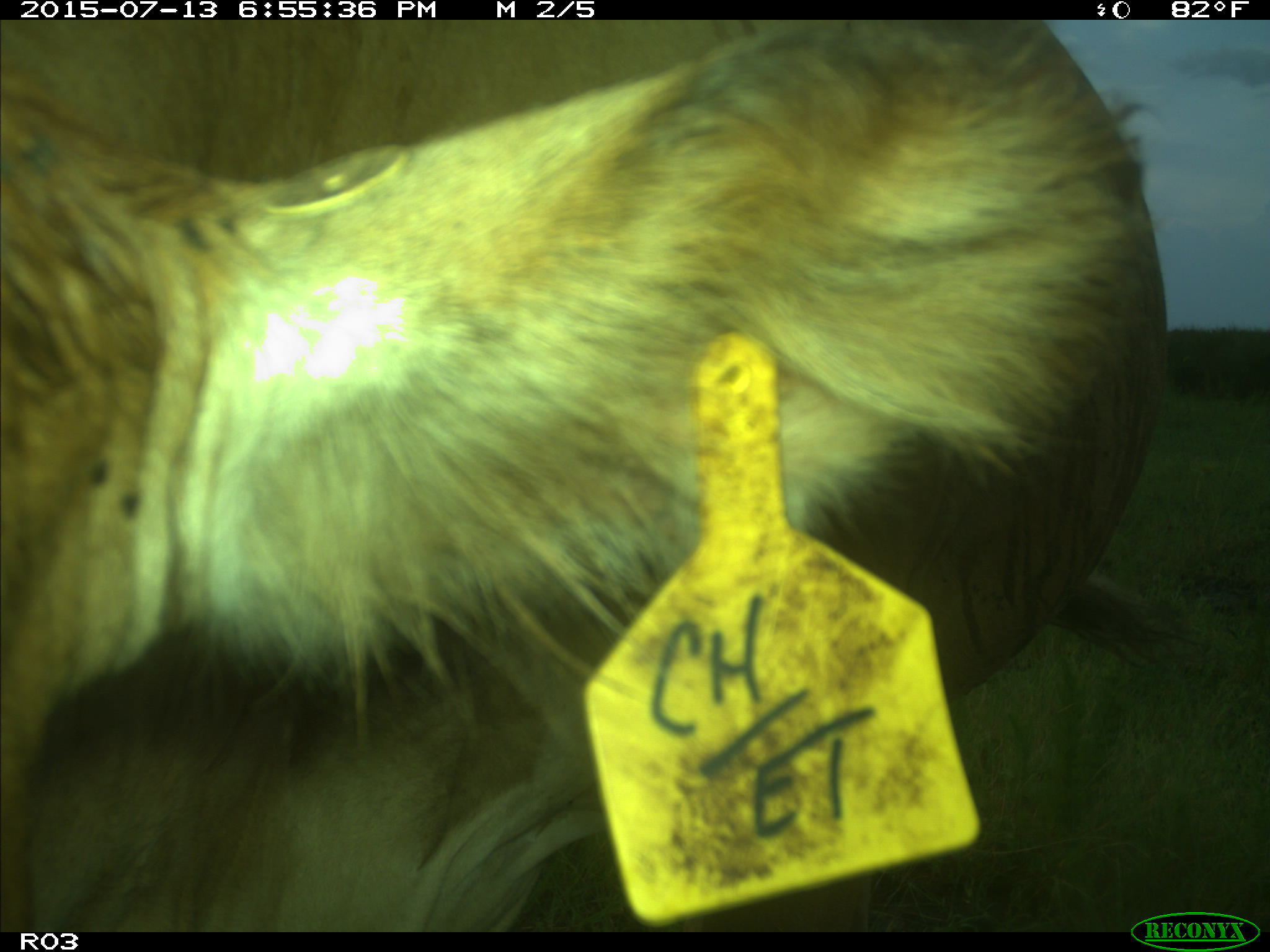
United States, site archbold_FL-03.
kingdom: Animalia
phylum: Chordata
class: Mammalia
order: Artiodactyla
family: Bovidae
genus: Bos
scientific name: Bos taurus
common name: domestic cow